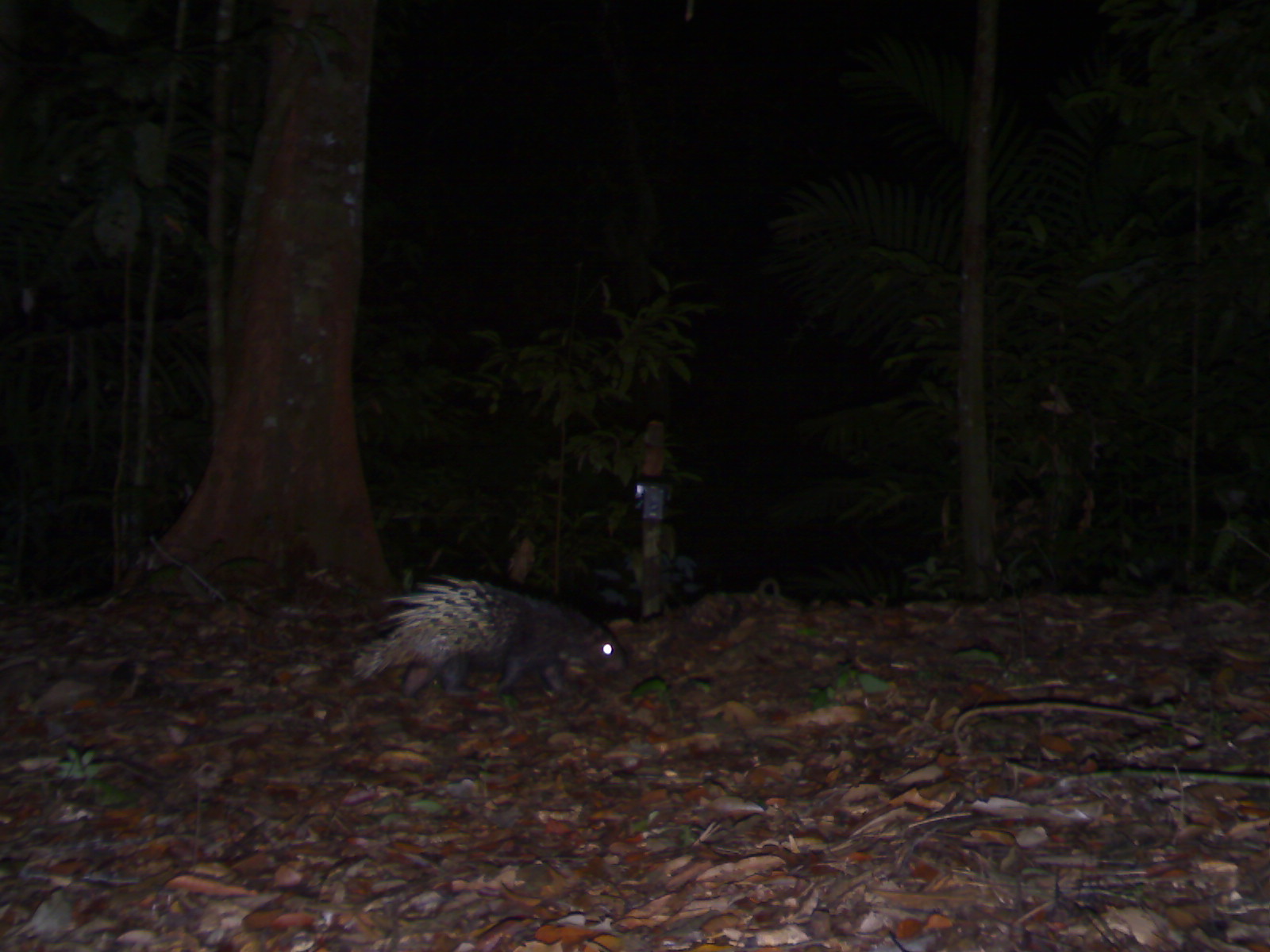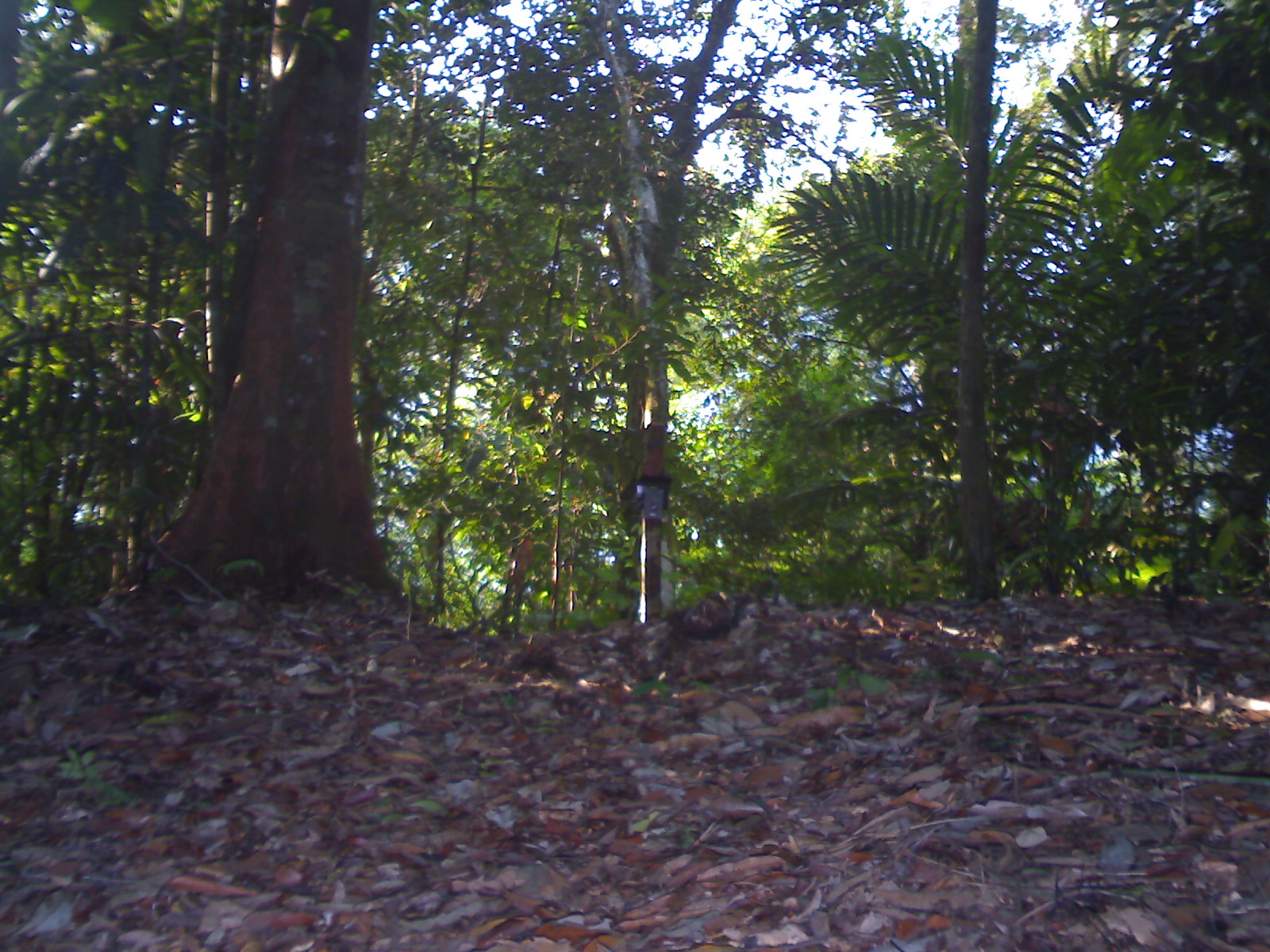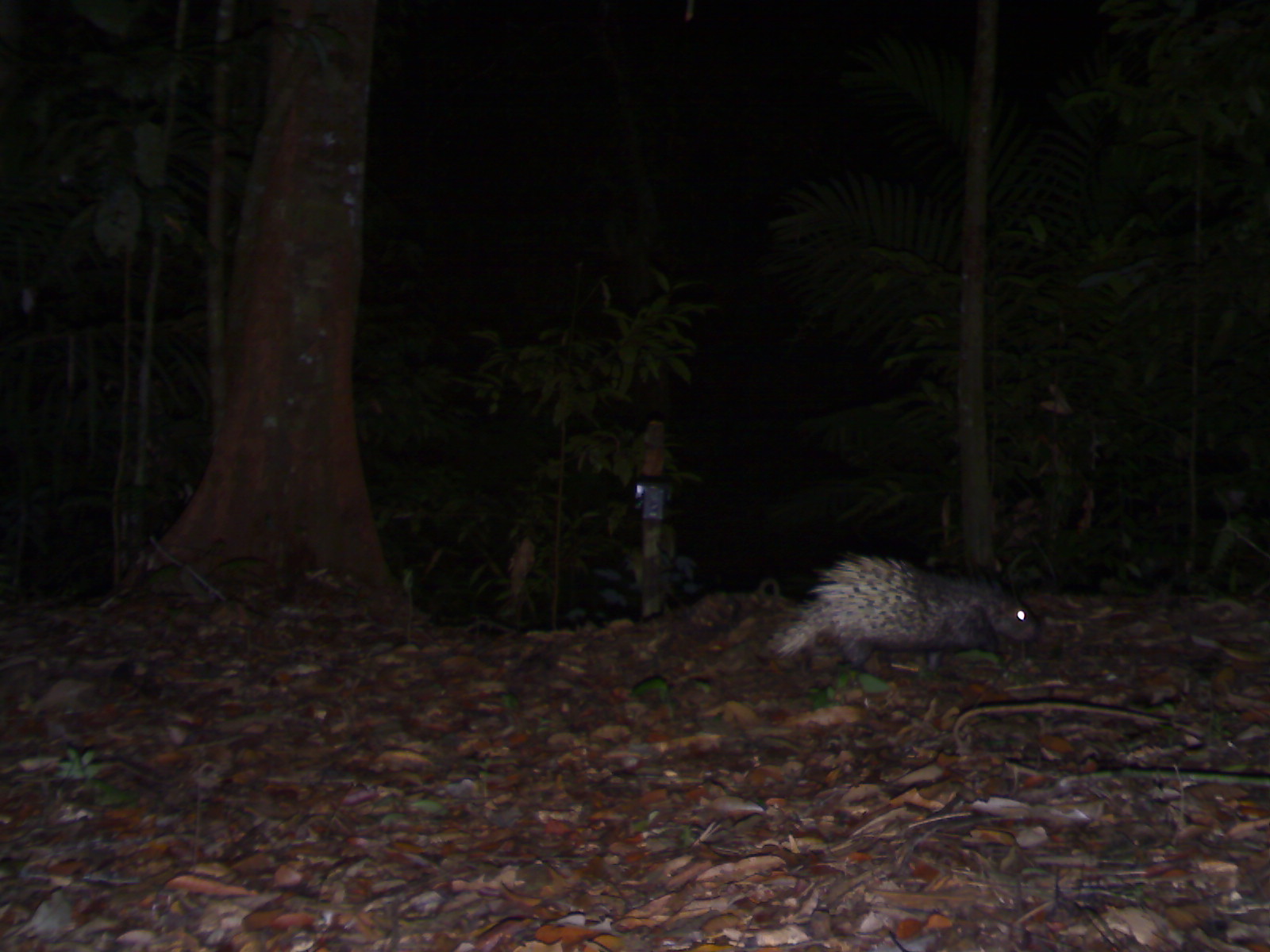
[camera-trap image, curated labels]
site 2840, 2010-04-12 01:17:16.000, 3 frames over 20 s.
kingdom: Animalia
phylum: Chordata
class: Mammalia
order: Rodentia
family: Hystricidae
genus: Hystrix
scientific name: Hystrix brachyura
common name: east asian porcupine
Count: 1.